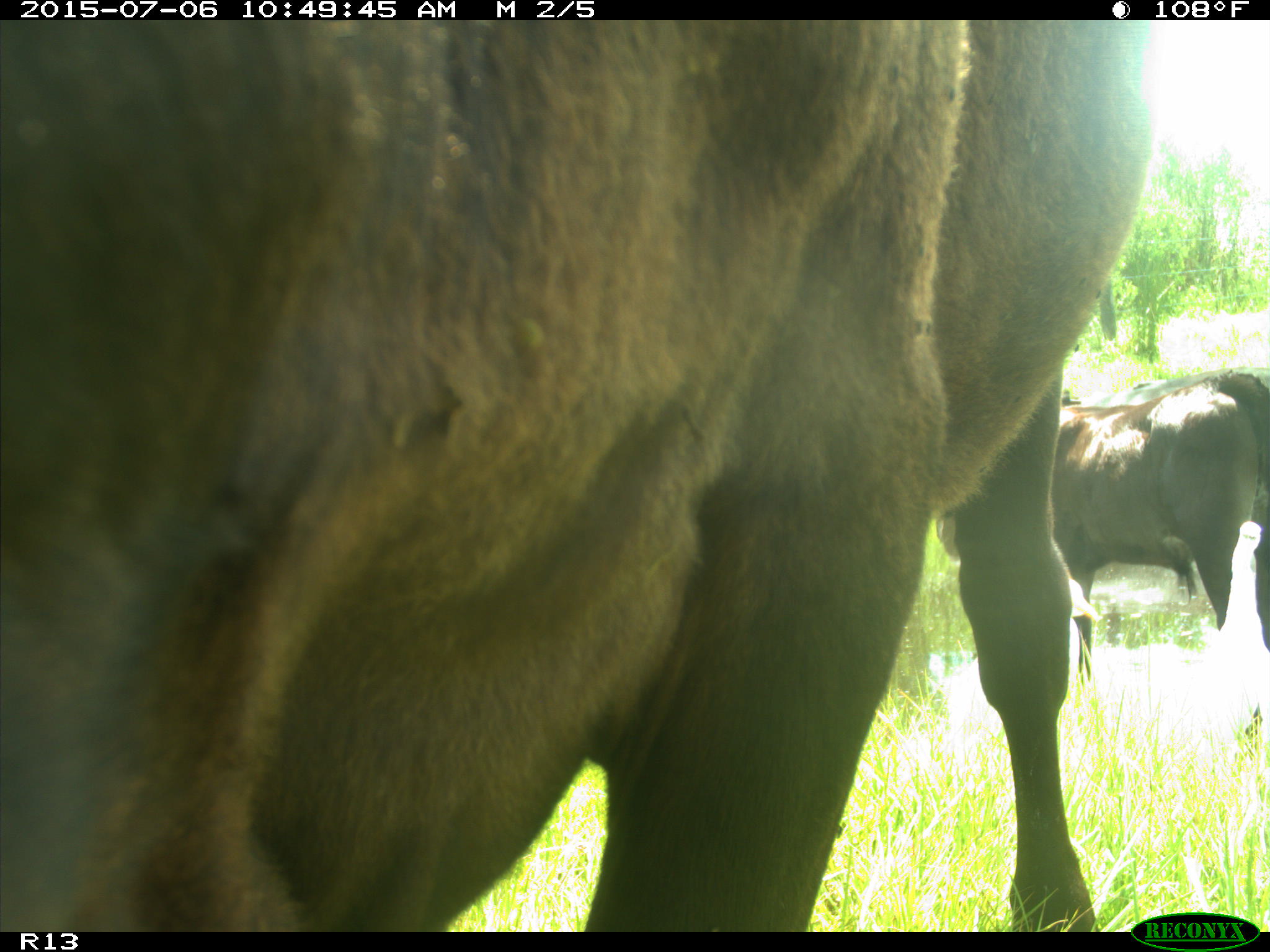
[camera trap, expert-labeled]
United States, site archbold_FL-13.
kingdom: Animalia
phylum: Chordata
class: Mammalia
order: Artiodactyla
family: Bovidae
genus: Bos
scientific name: Bos taurus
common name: domestic cow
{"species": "Bos taurus (domestic cow)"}